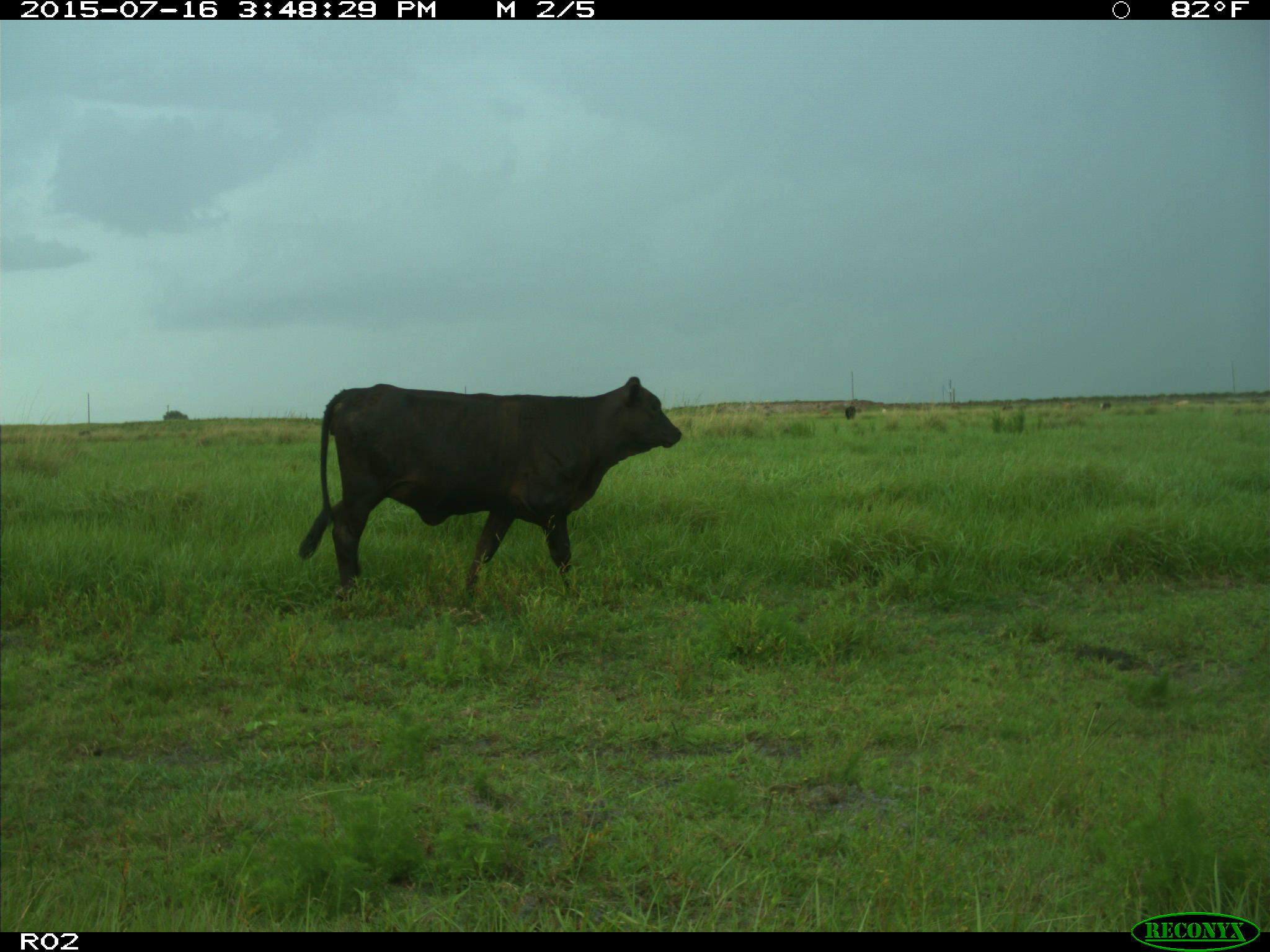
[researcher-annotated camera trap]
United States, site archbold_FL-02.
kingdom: Animalia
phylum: Chordata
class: Mammalia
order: Artiodactyla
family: Bovidae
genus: Bos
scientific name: Bos taurus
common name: domestic cow